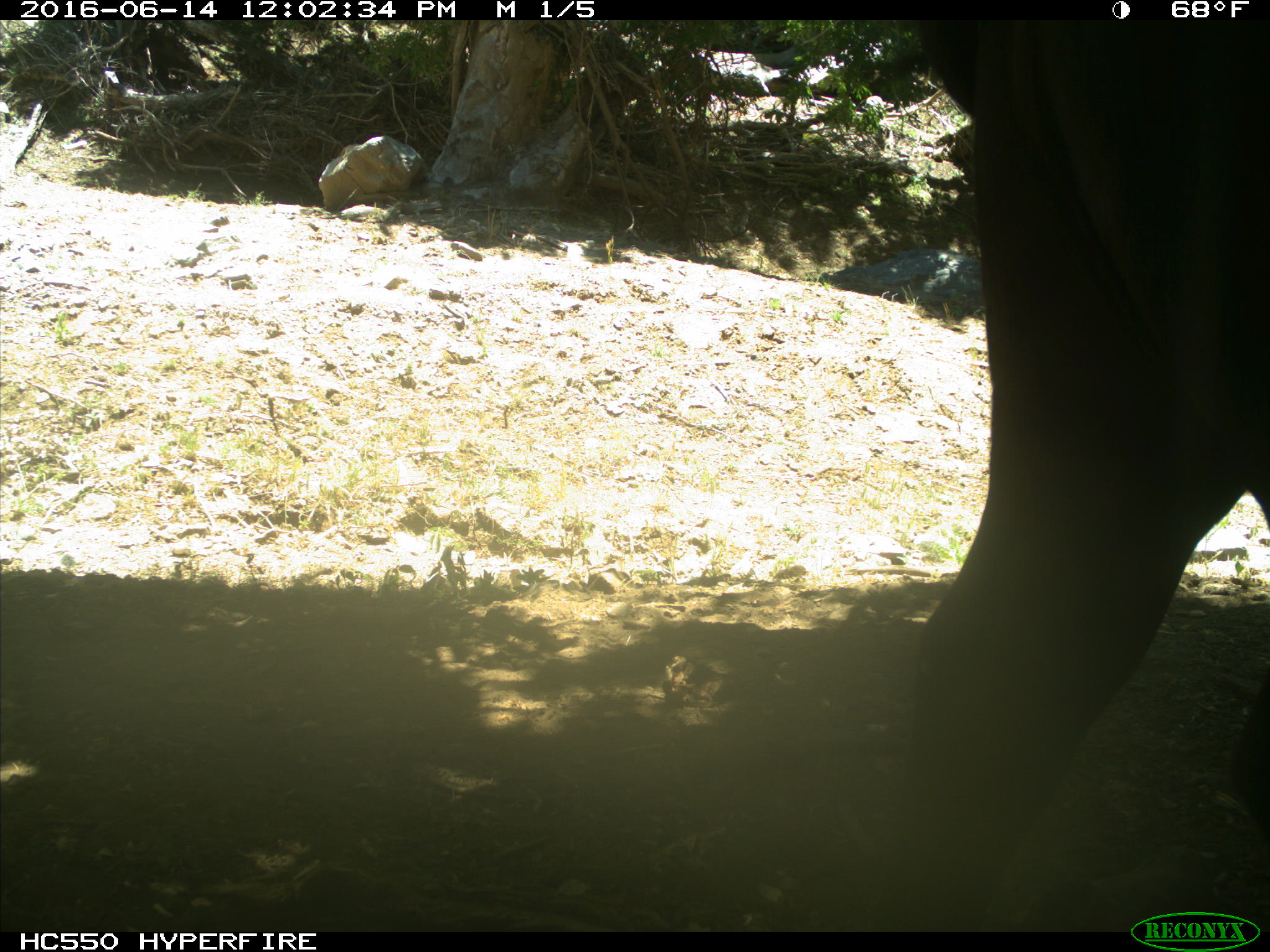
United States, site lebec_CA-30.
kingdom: Animalia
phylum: Chordata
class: Mammalia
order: Artiodactyla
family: Bovidae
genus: Bos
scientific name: Bos taurus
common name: domestic cow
Bos taurus (domestic cow).